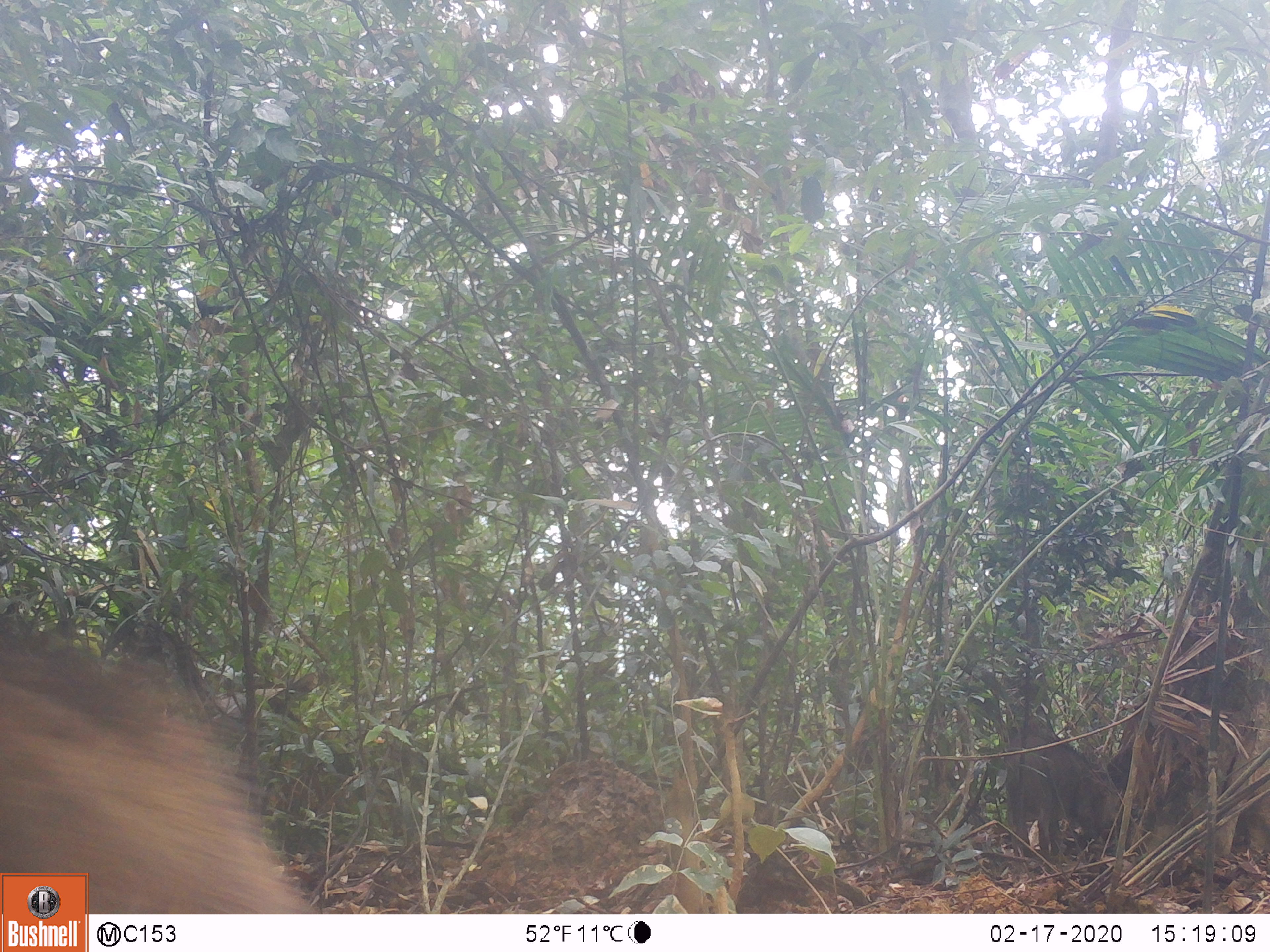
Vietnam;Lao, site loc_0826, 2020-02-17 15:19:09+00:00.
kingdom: Animalia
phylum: Chordata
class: Mammalia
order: Artiodactyla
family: Suidae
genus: Sus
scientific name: Sus scrofa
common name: eurasian wild pig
Eurasian wild pig (Sus scrofa). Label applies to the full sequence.